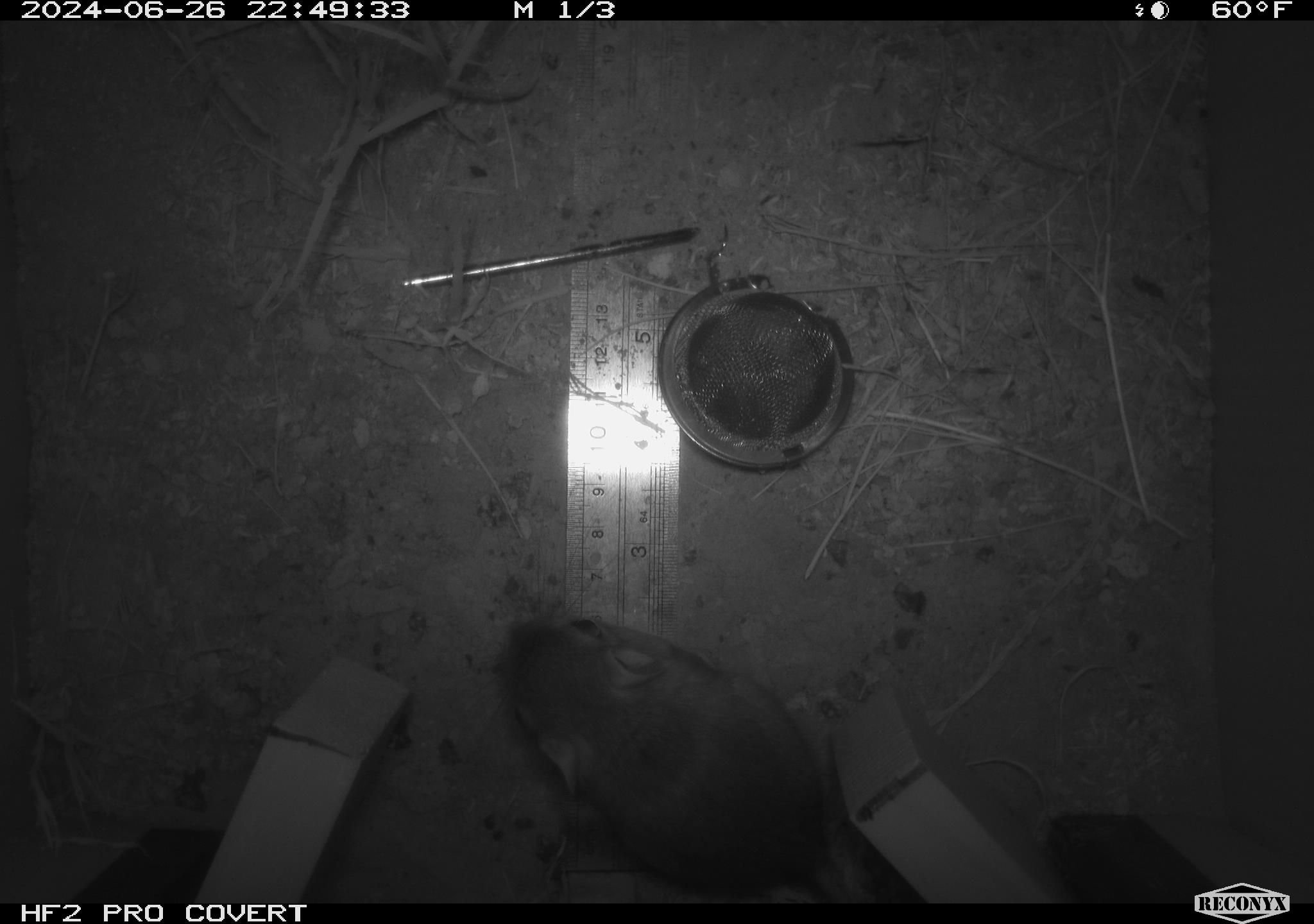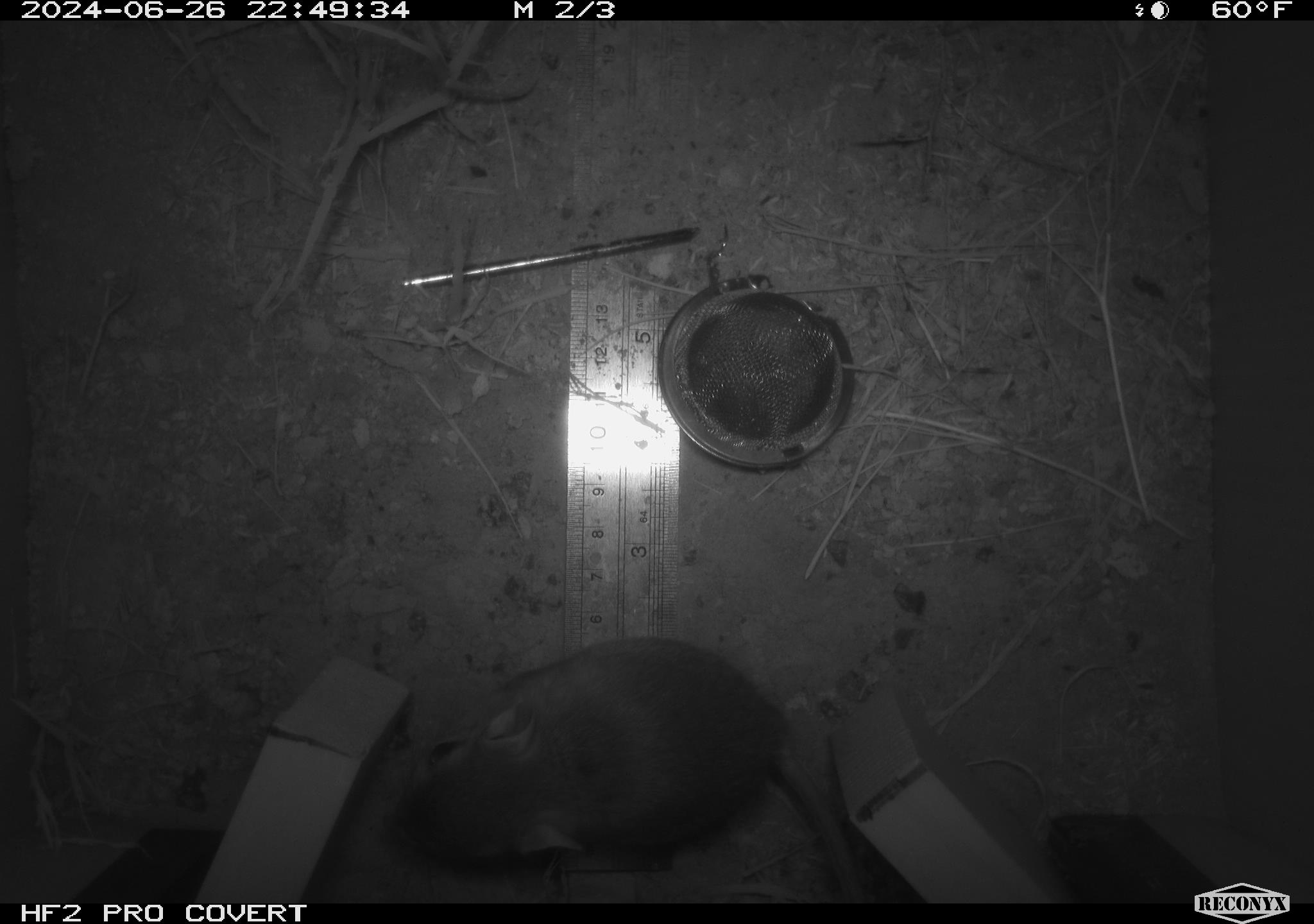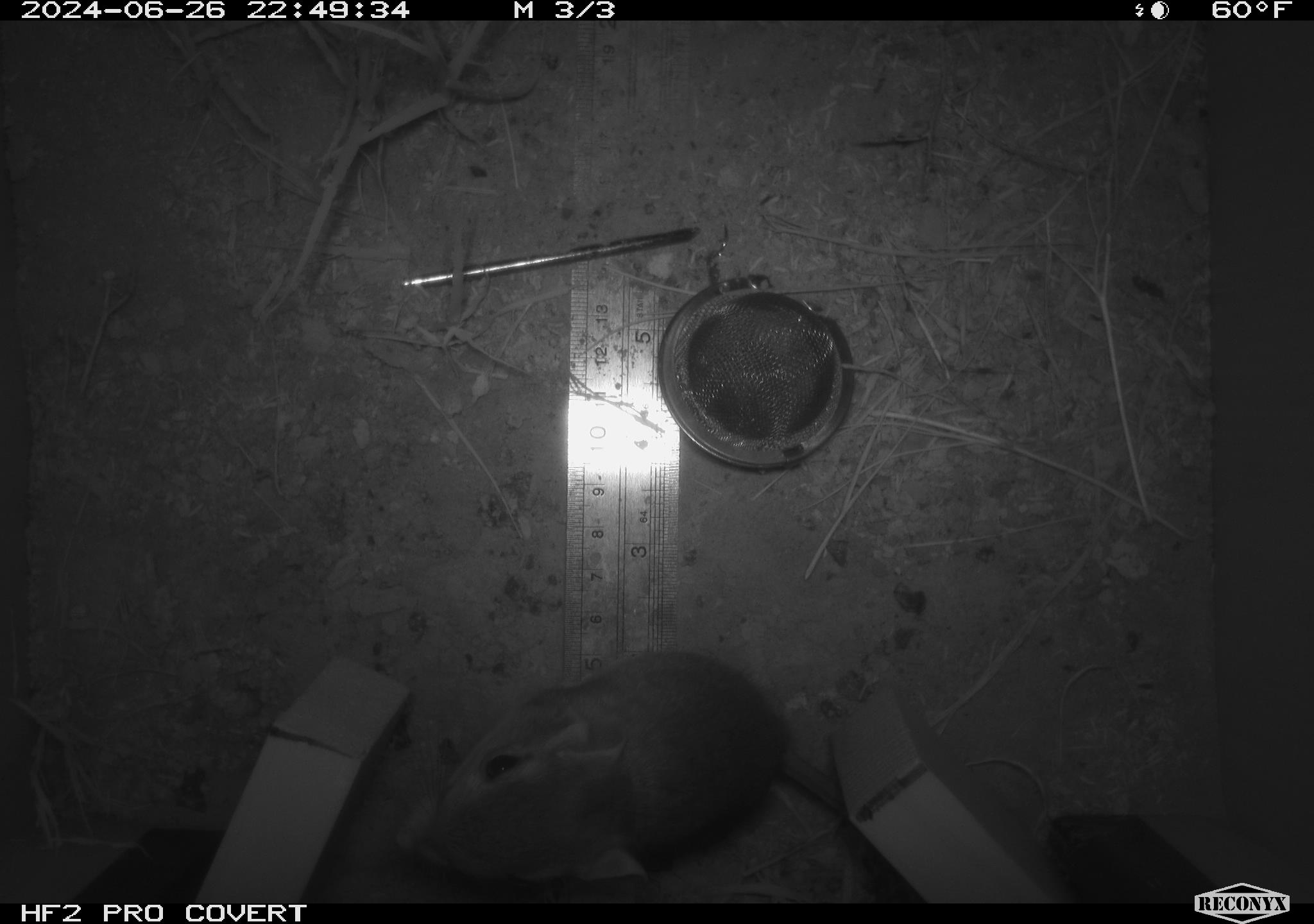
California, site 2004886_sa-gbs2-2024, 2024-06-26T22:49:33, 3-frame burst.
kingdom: Animalia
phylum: Chordata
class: Mammalia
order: Rodentia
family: Heteromyidae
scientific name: Heteromyidae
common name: kangaroo rats and pocket mice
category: heteromyidae family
Heteromyidae family (kangaroo rats and pocket mice) (Heteromyidae).